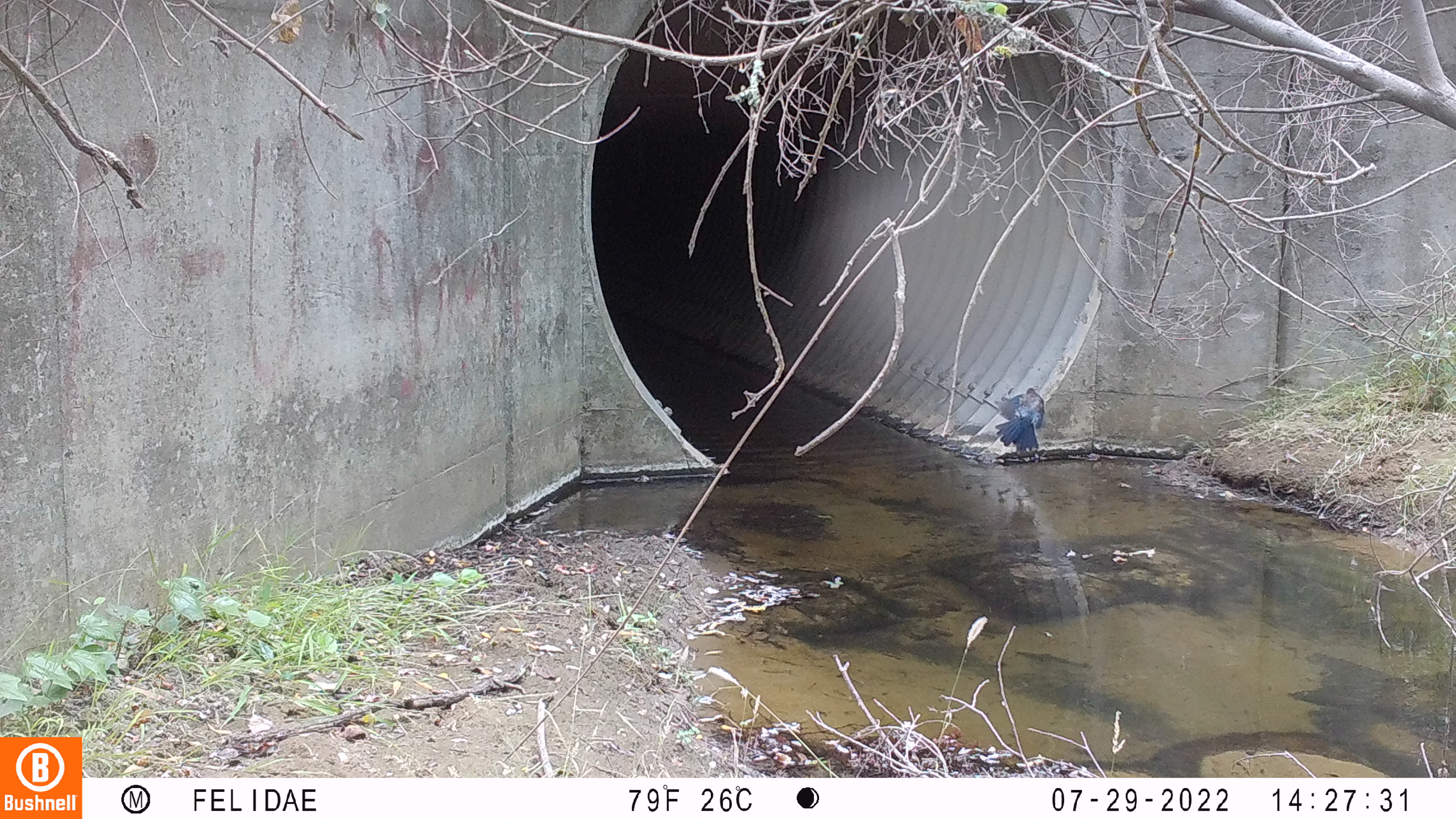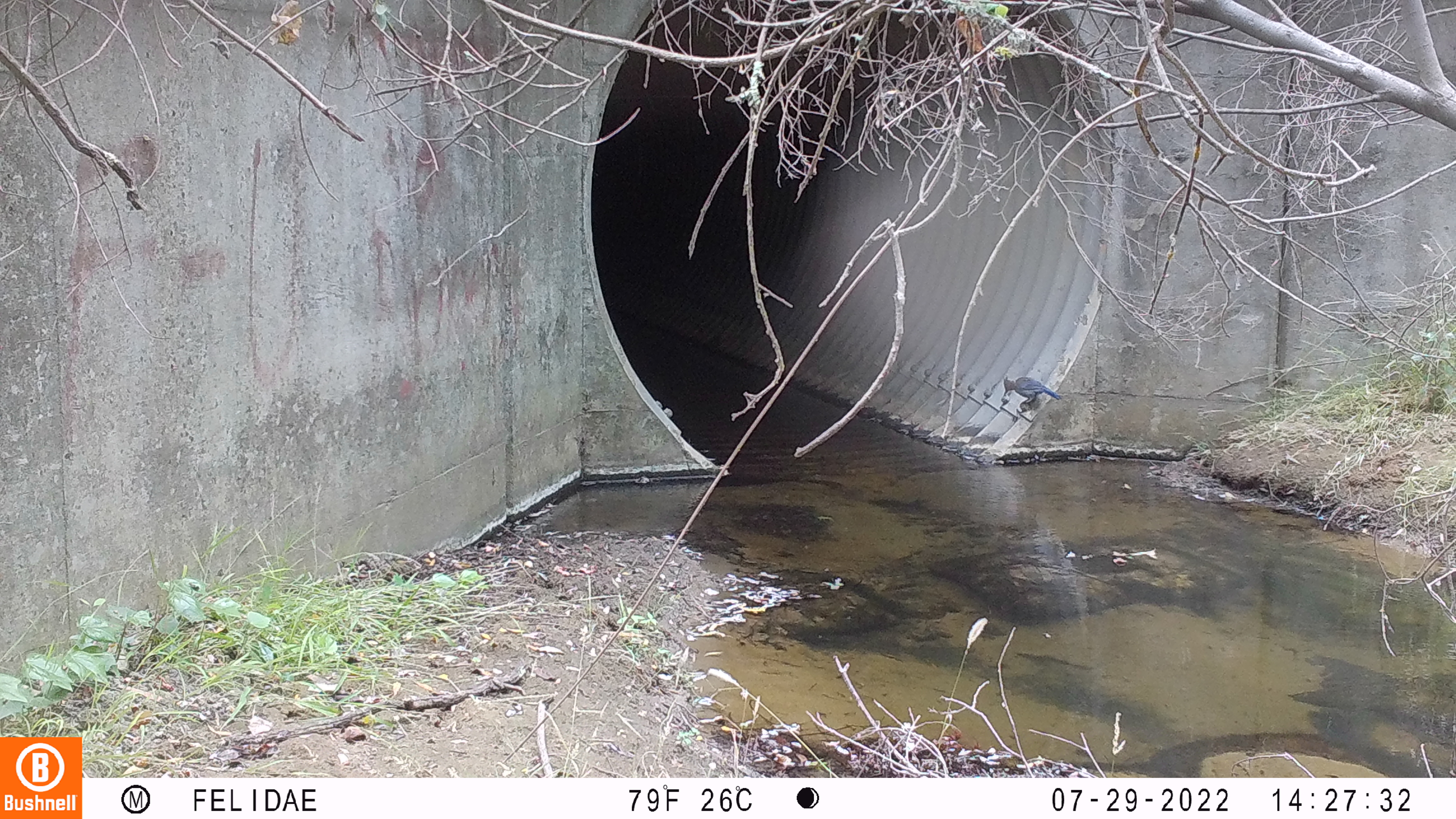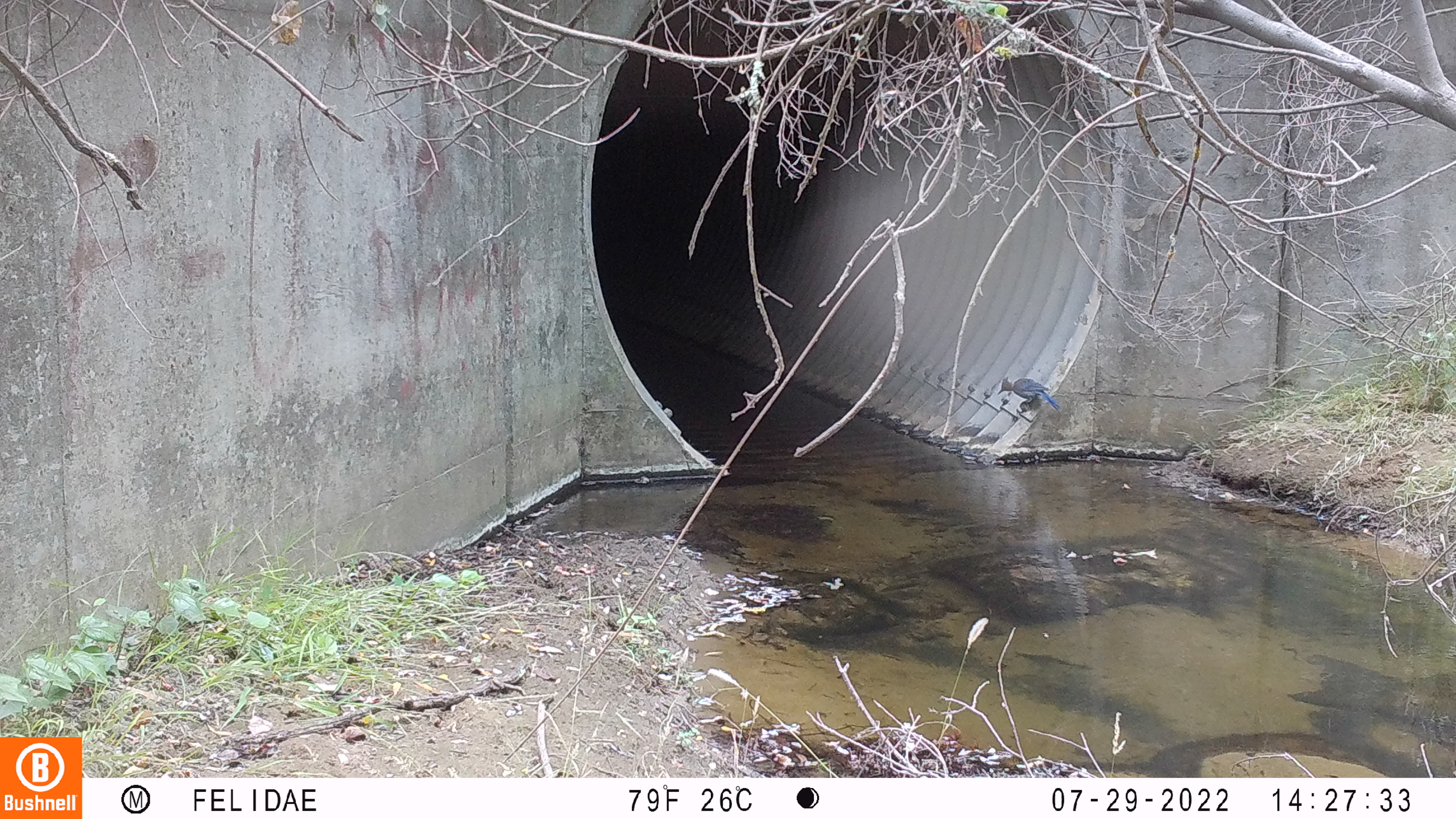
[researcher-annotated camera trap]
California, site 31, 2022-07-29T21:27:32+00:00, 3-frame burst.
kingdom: Animalia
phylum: Chordata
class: Aves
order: Passeriformes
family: Corvidae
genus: Cyanocitta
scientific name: Cyanocitta stelleri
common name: steller's jay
Steller's jay (Cyanocitta stelleri).